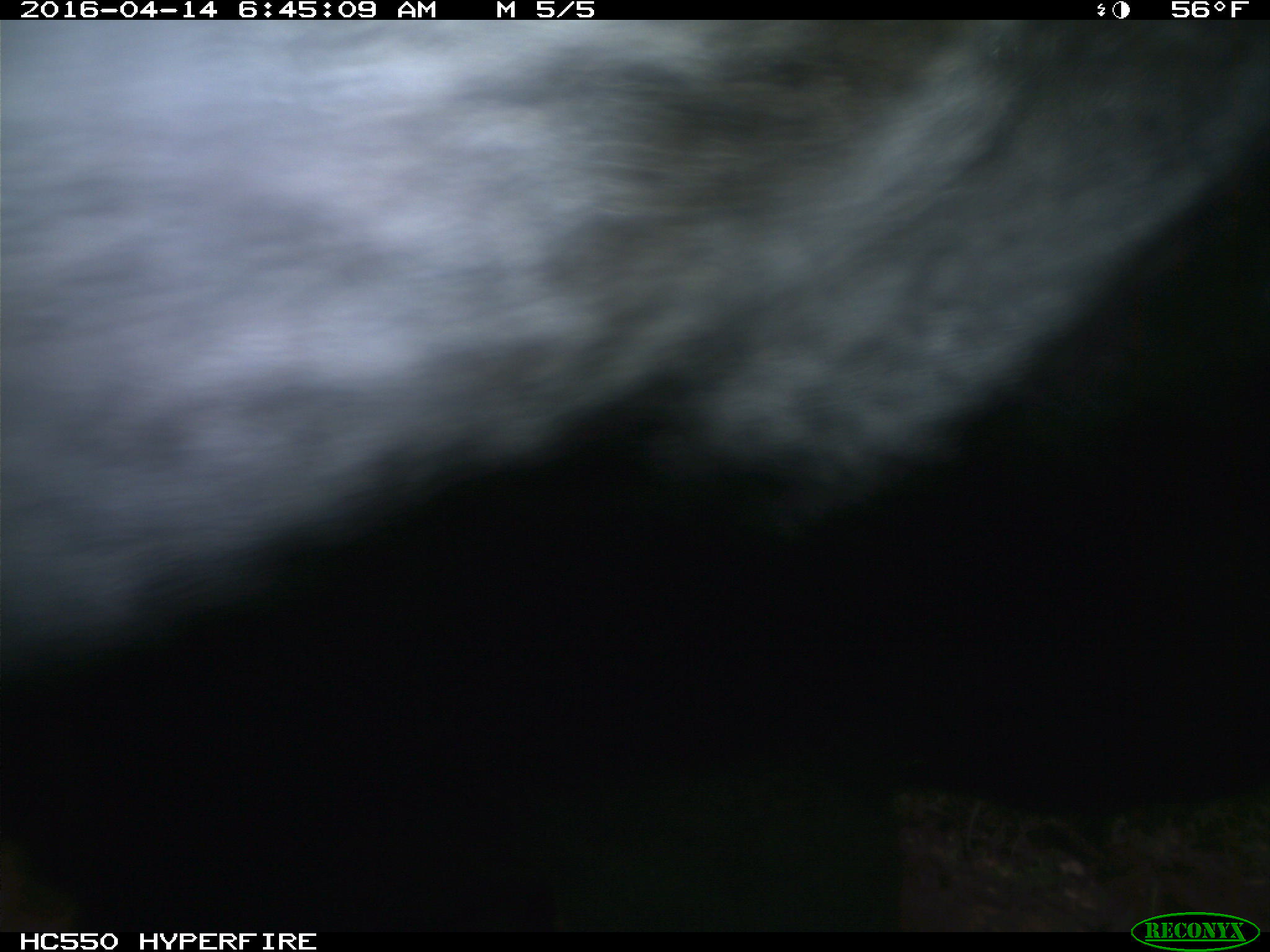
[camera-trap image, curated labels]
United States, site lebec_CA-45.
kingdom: Animalia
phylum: Chordata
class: Mammalia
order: Artiodactyla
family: Bovidae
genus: Bos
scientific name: Bos taurus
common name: domestic cow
Bos taurus (domestic cow).